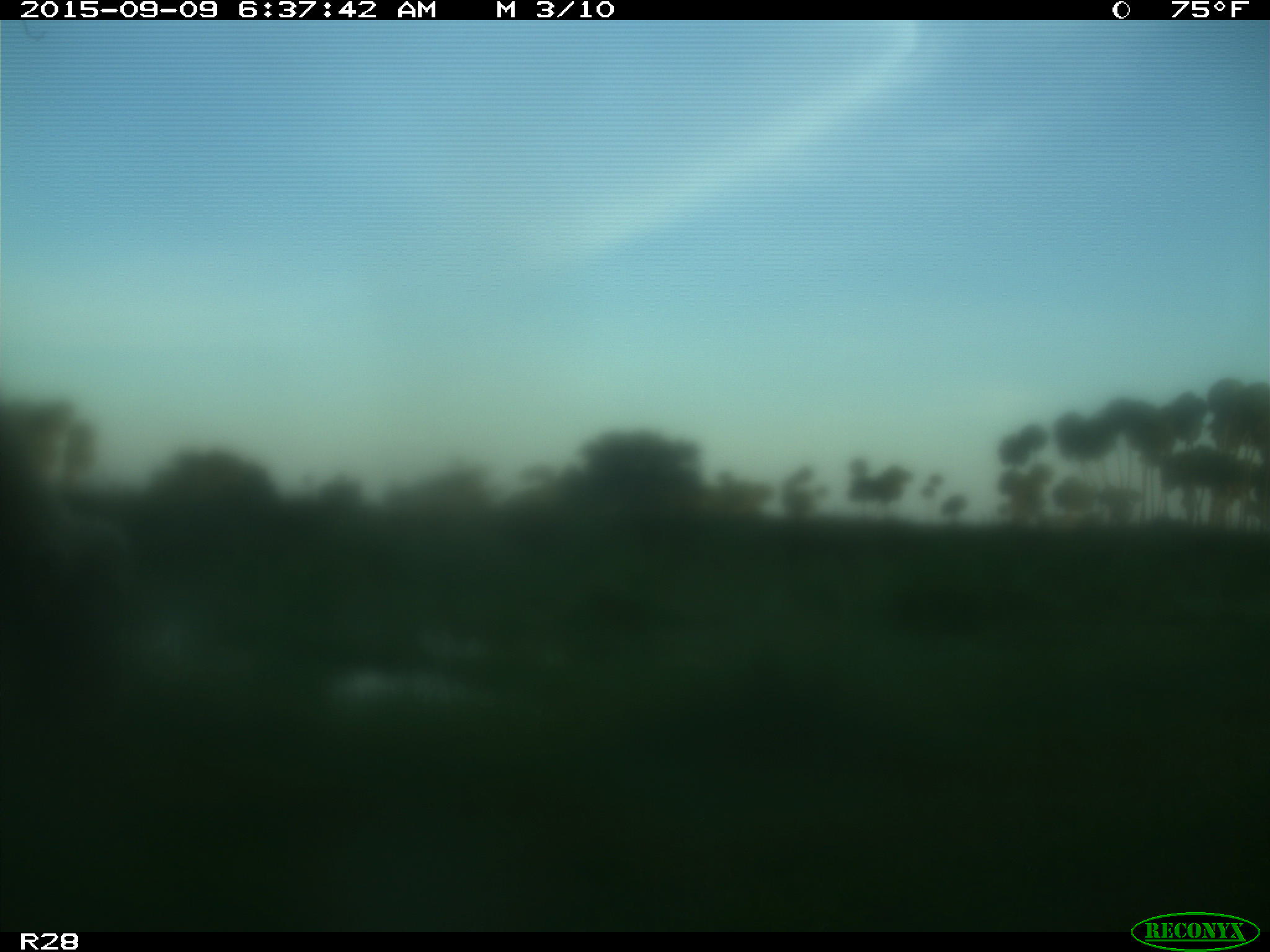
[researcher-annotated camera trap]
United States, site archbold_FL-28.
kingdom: Animalia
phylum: Chordata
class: Mammalia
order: Artiodactyla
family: Bovidae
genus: Bos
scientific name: Bos taurus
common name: domestic cow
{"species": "Bos taurus (domestic cow)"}